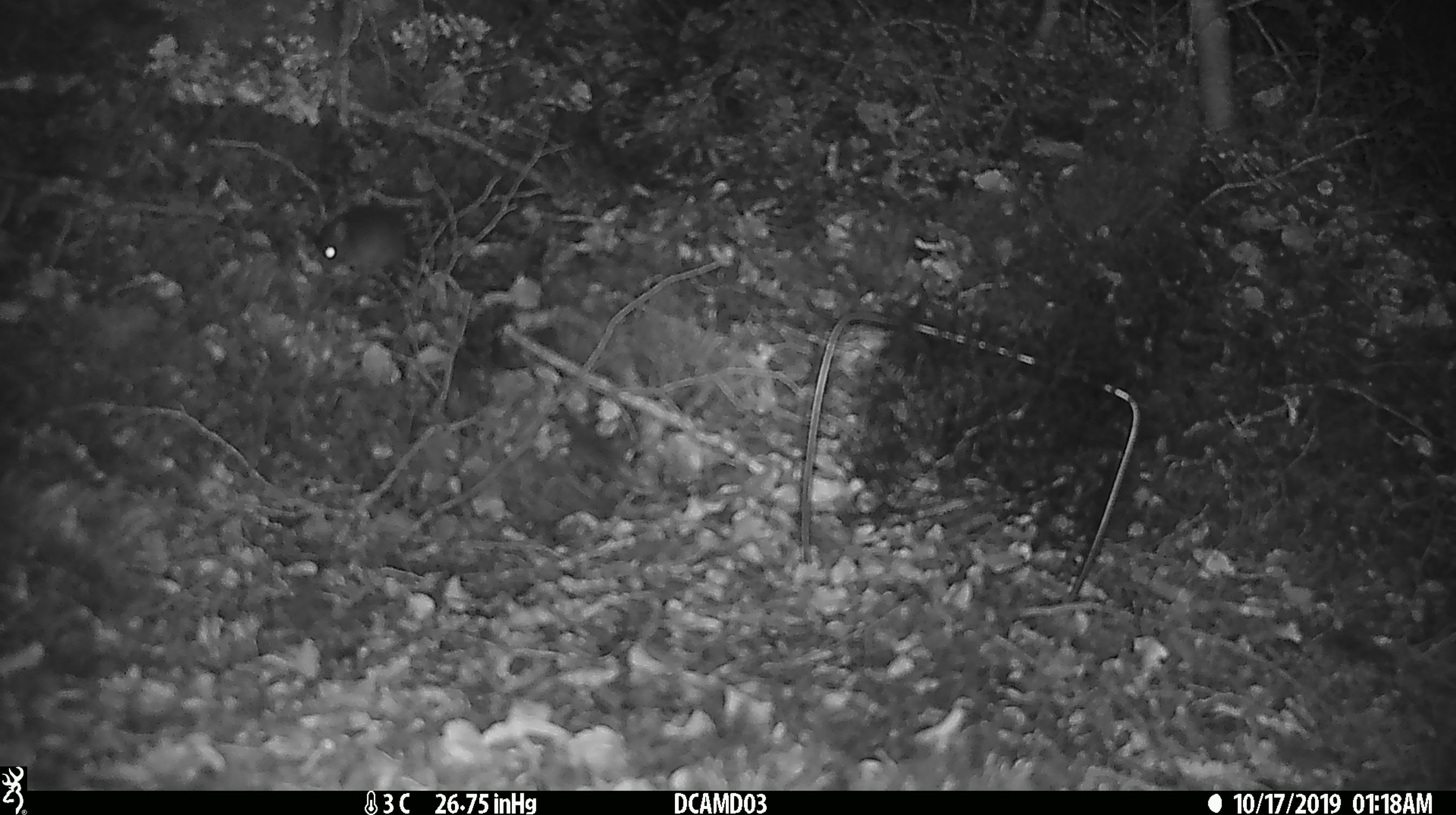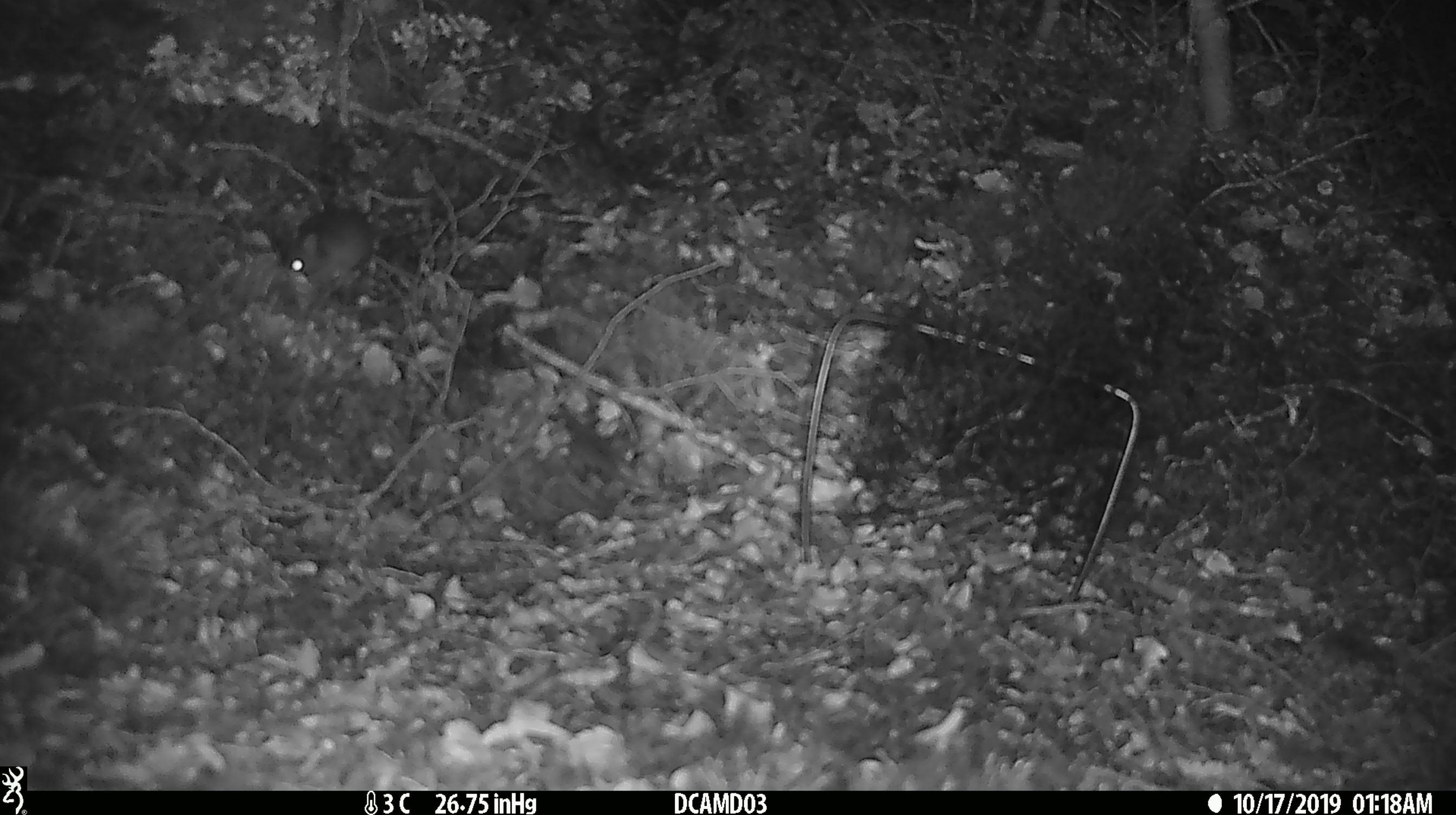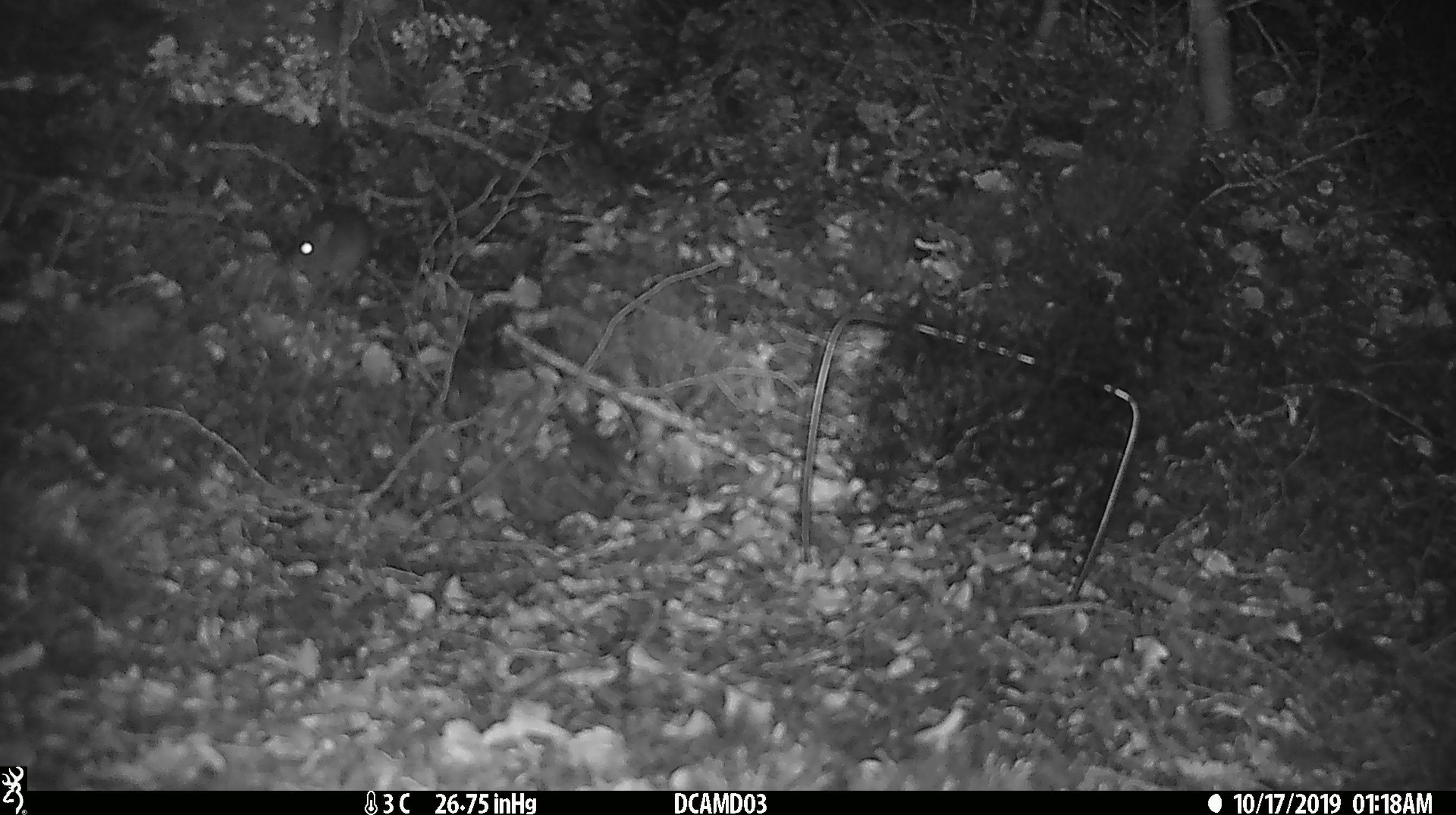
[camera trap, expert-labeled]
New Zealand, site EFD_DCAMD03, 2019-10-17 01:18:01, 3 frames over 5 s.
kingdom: Animalia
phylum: Chordata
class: Mammalia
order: Rodentia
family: Muridae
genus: Mus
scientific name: Mus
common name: mouse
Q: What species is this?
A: Mouse (Mus).